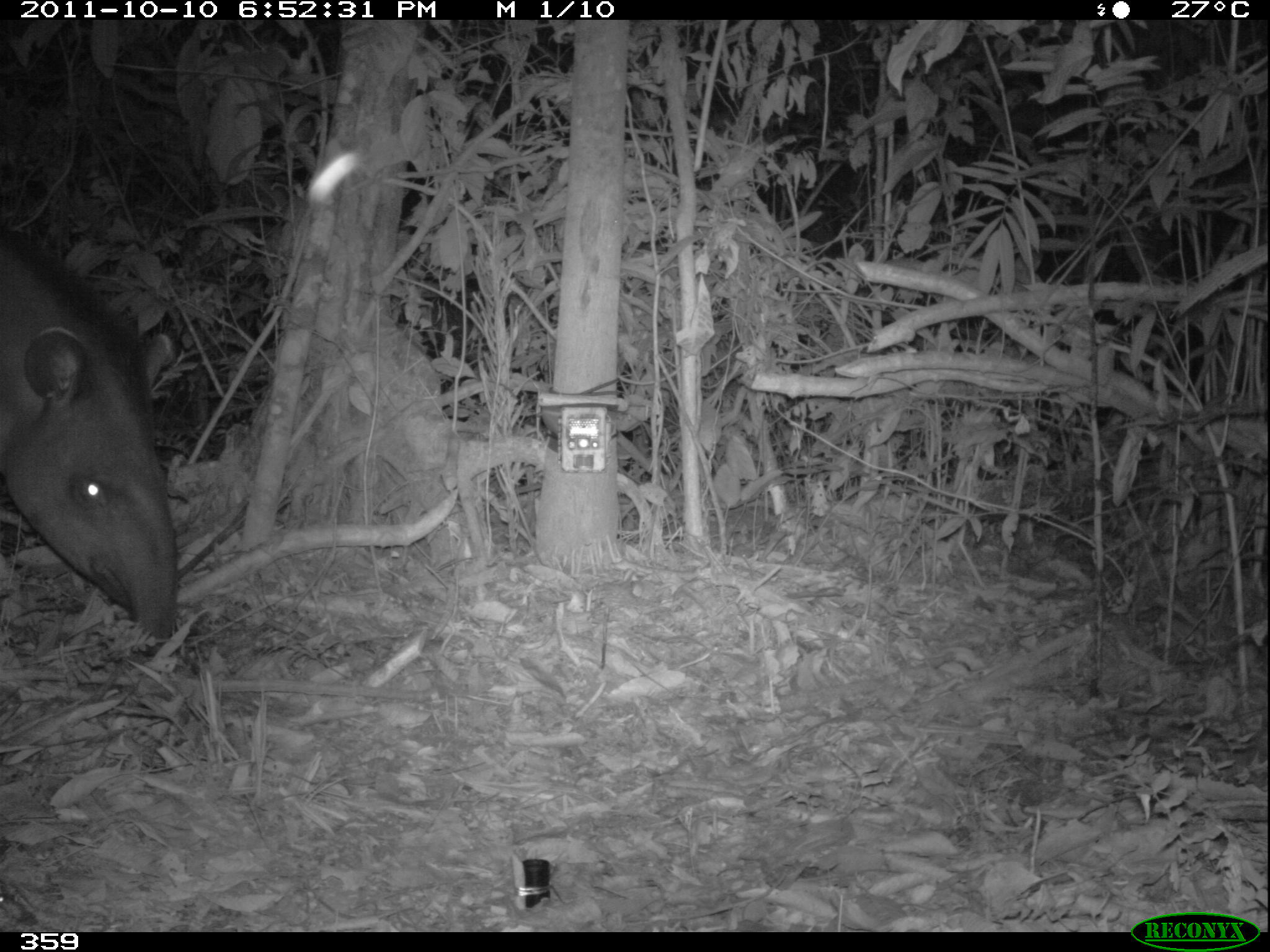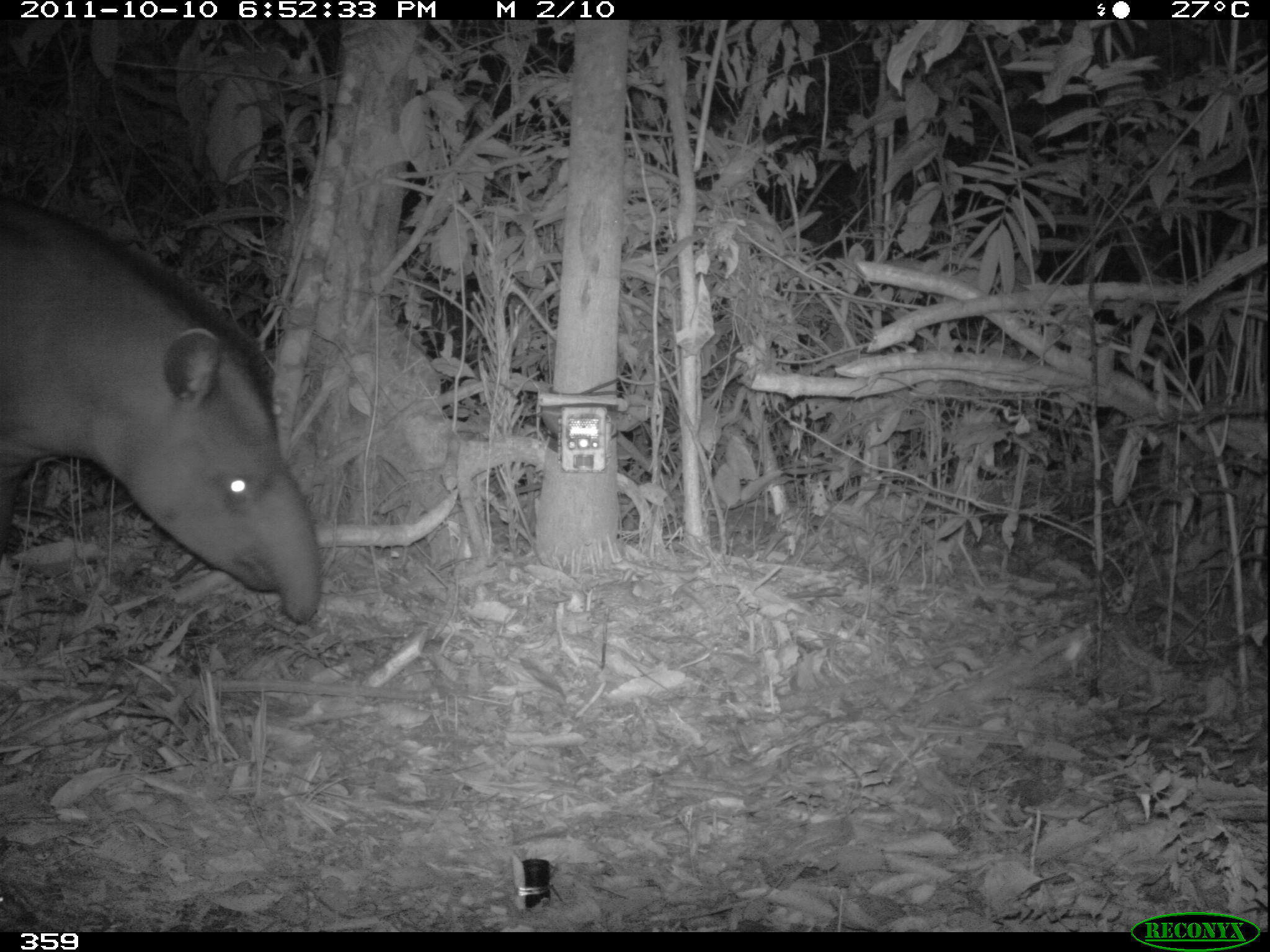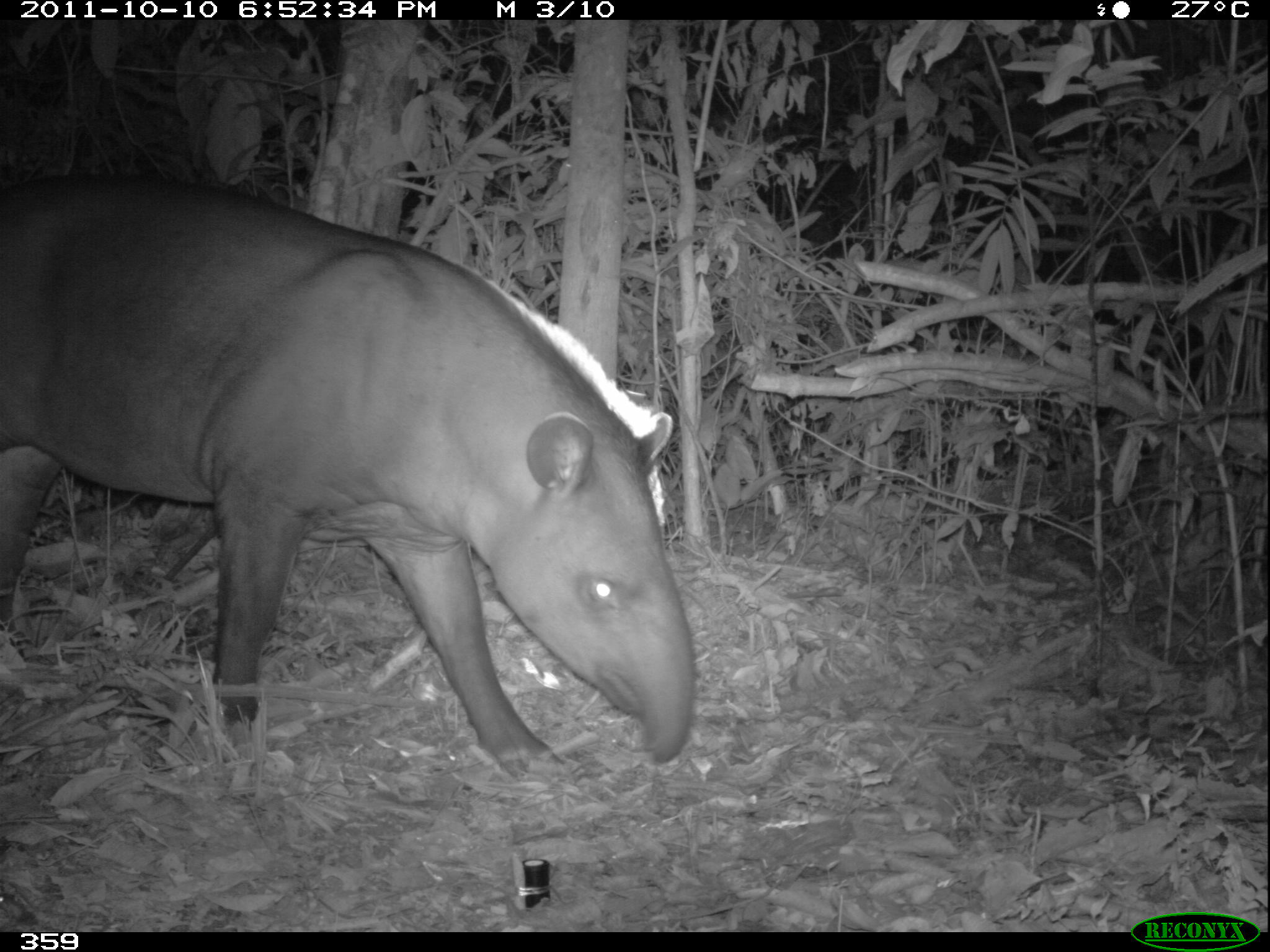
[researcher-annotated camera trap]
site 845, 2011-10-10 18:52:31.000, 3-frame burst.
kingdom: Animalia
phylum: Chordata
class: Mammalia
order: Perissodactyla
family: Tapiridae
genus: Tapirus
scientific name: Tapirus terrestris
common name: south american tapir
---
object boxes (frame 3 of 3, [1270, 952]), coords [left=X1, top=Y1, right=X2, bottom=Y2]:
tapirus terrestris: [left=0, top=167, right=697, bottom=777]